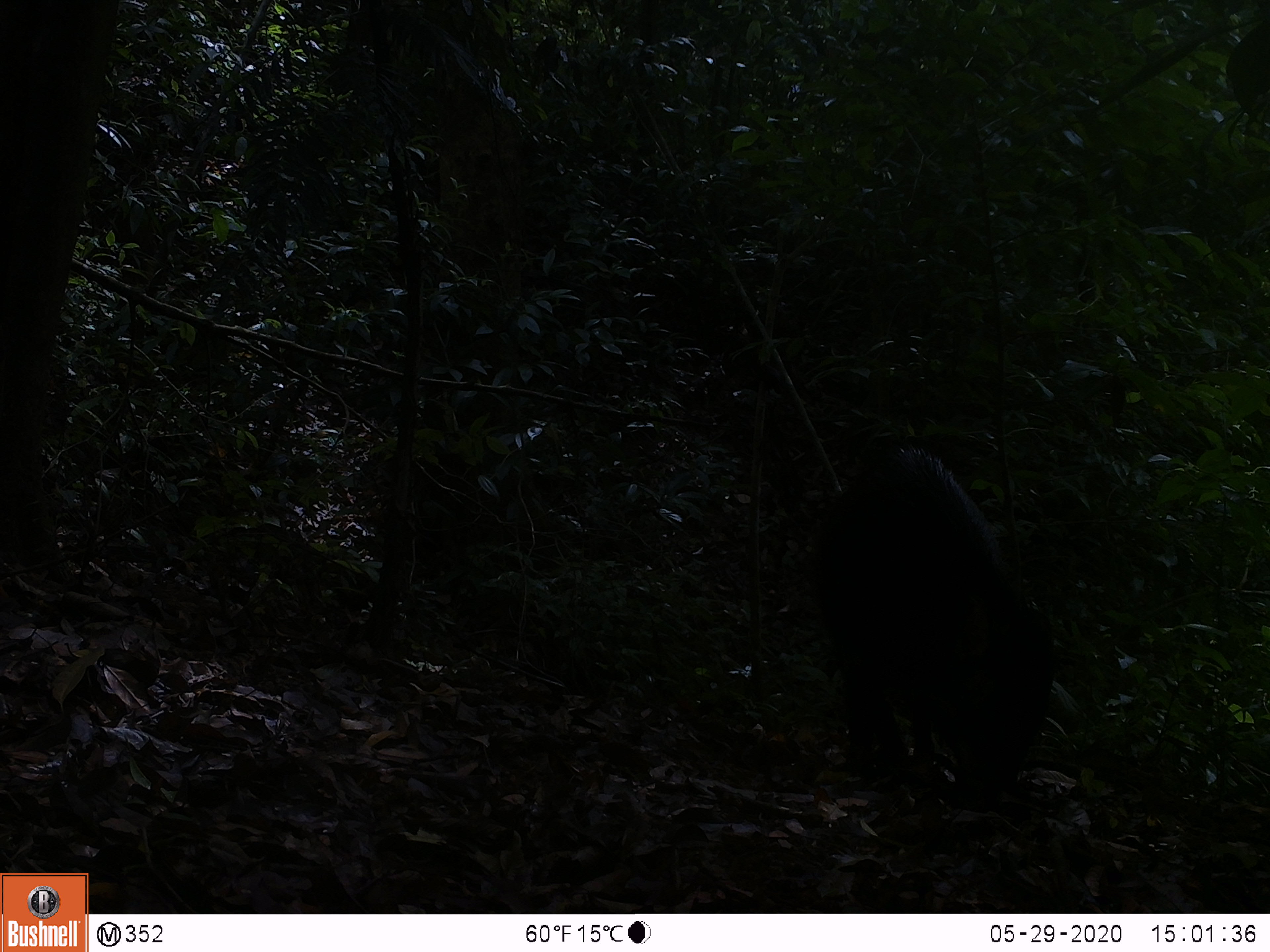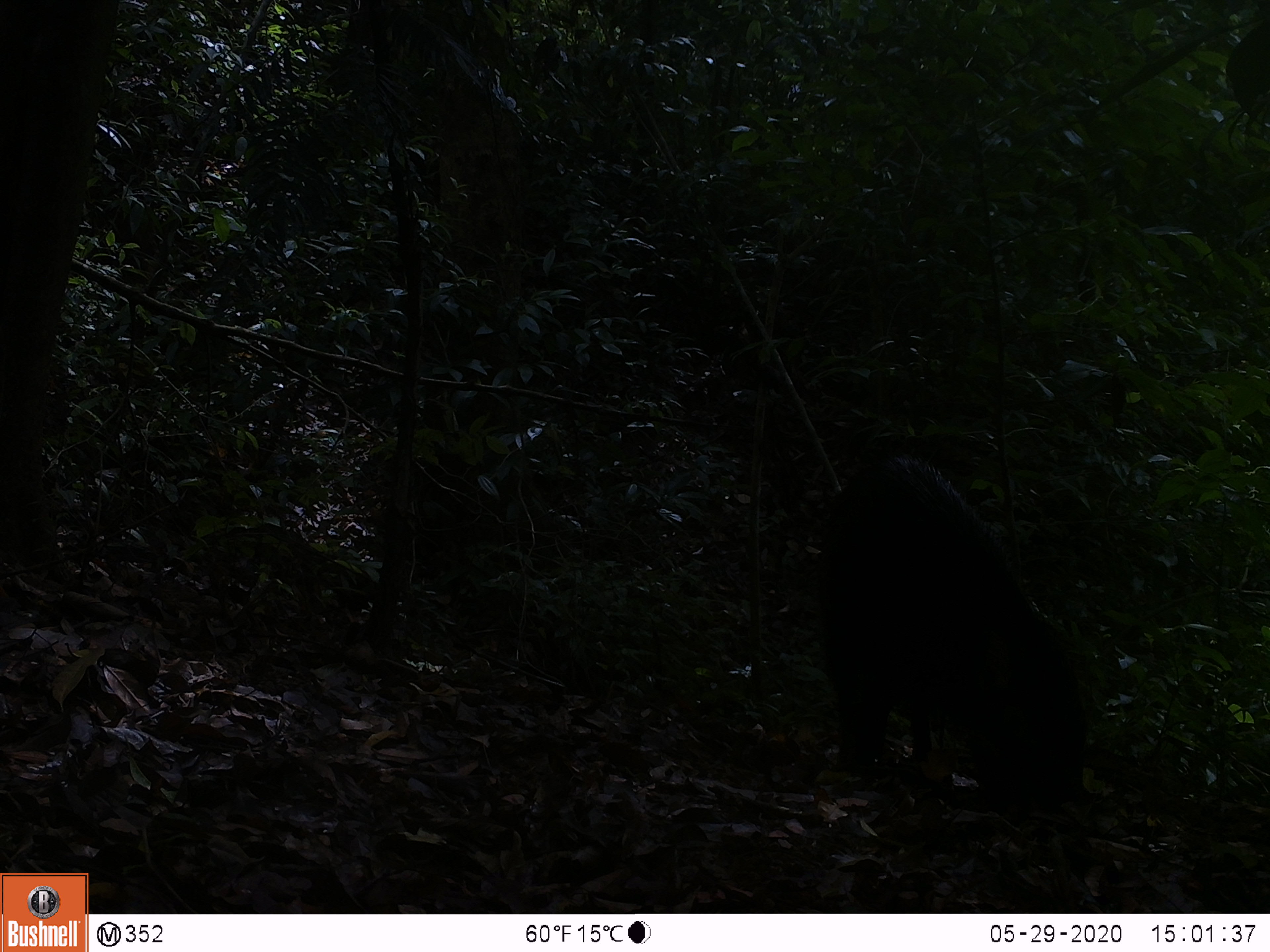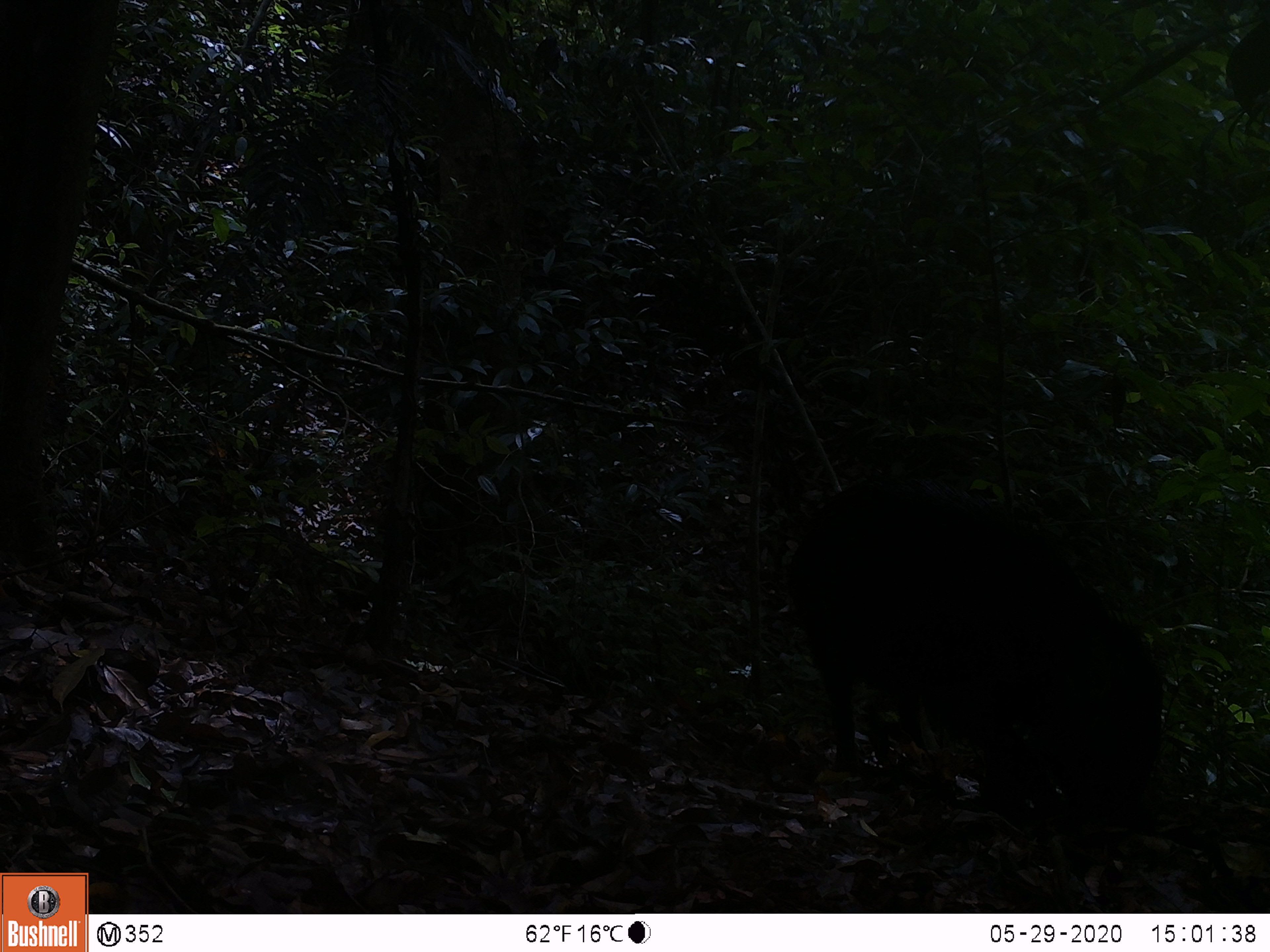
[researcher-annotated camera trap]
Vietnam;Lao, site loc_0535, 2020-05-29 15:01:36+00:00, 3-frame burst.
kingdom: Animalia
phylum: Chordata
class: Mammalia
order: Artiodactyla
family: Suidae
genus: Sus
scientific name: Sus scrofa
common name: eurasian wild pig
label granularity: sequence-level